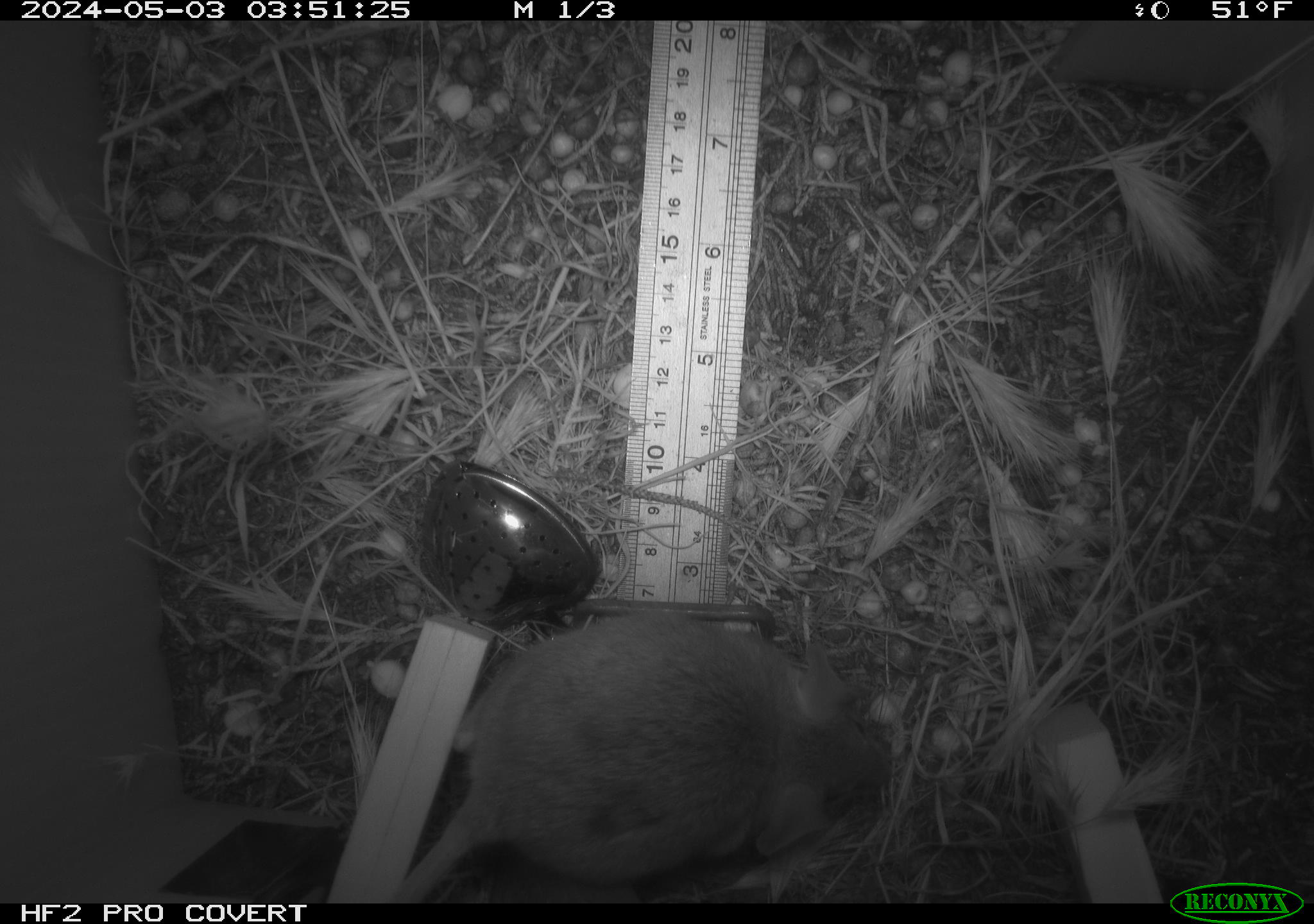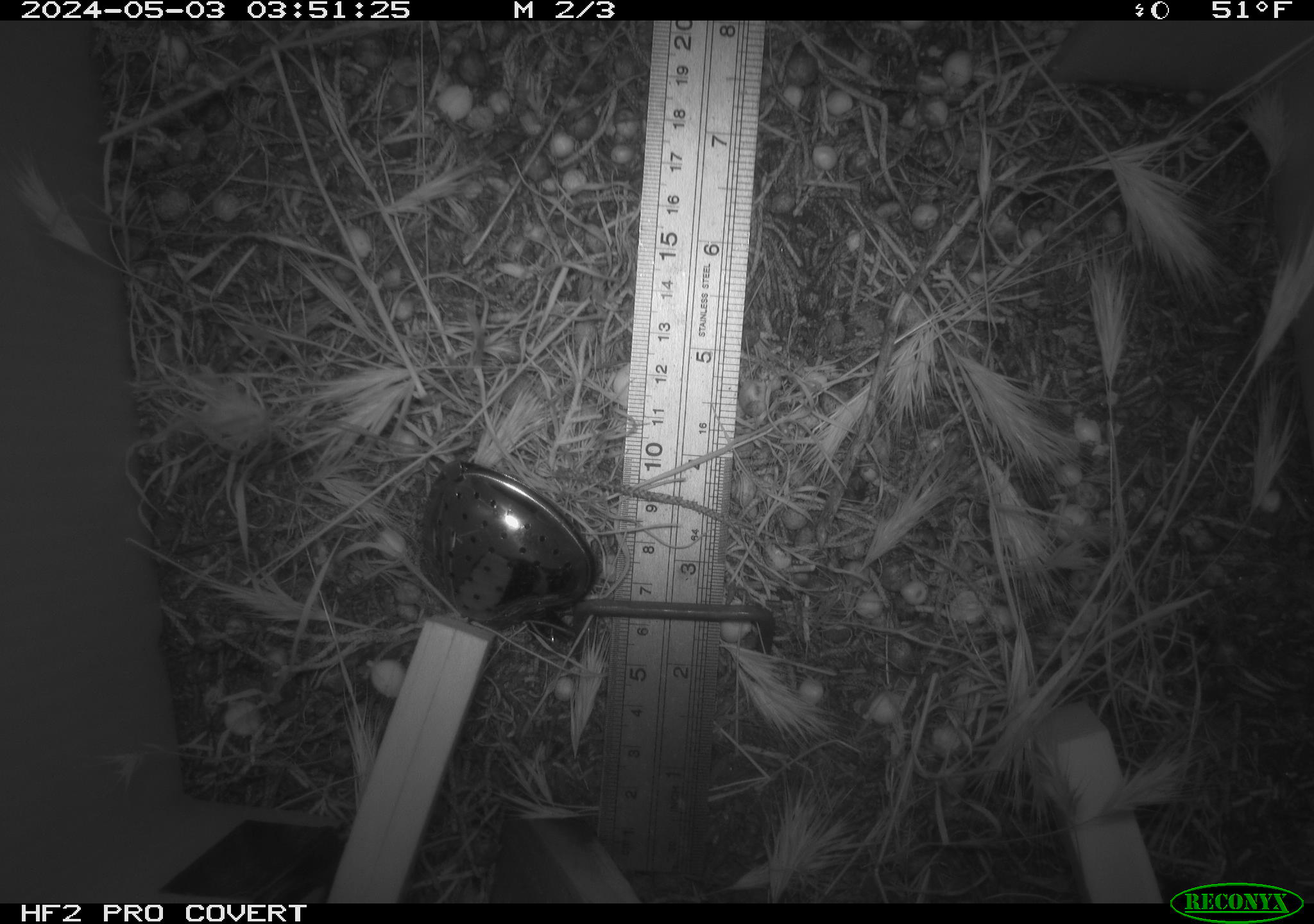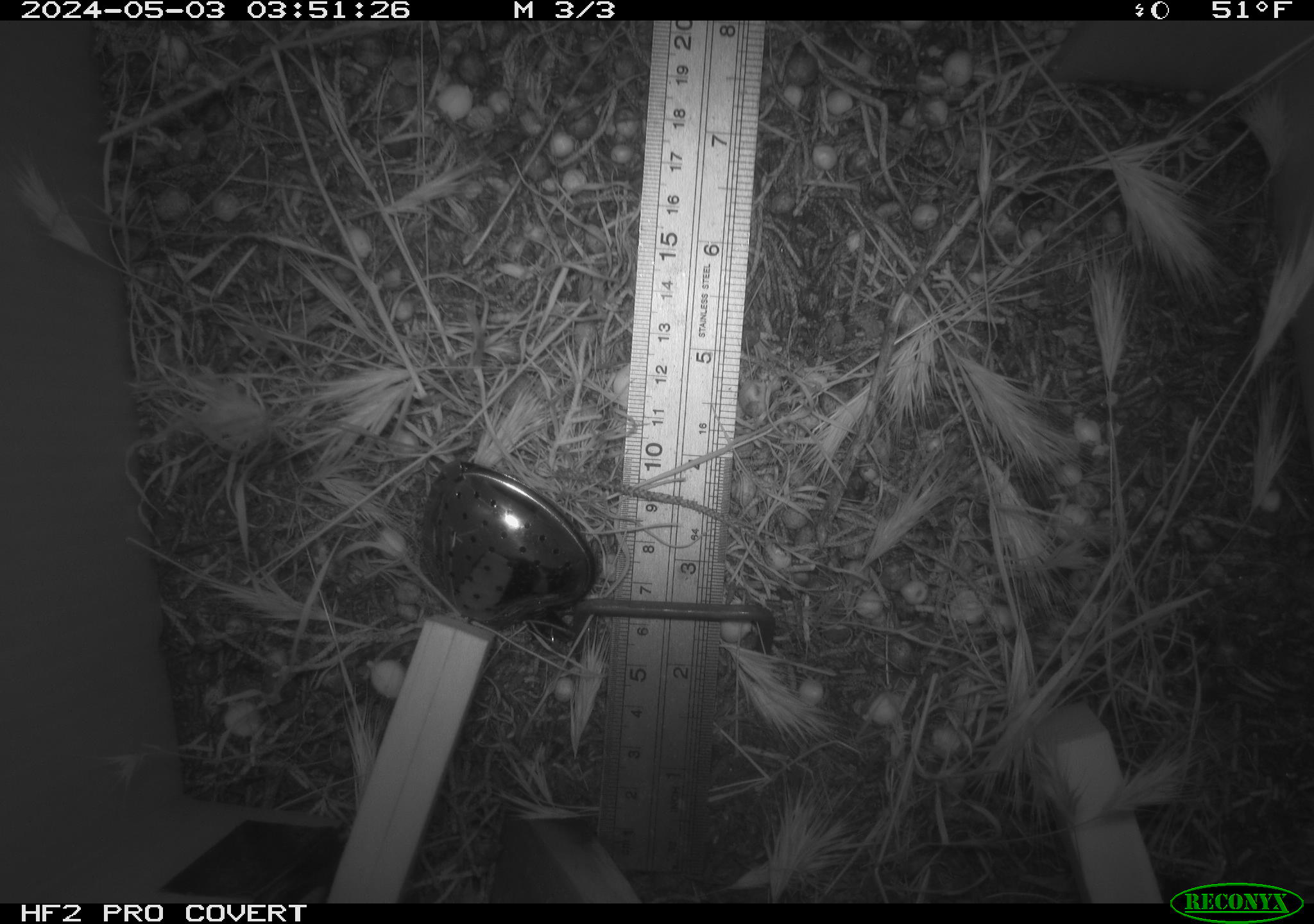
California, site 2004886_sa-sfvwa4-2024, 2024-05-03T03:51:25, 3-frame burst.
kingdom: Animalia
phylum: Chordata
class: Mammalia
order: Rodentia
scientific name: Rodentia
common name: mouse species